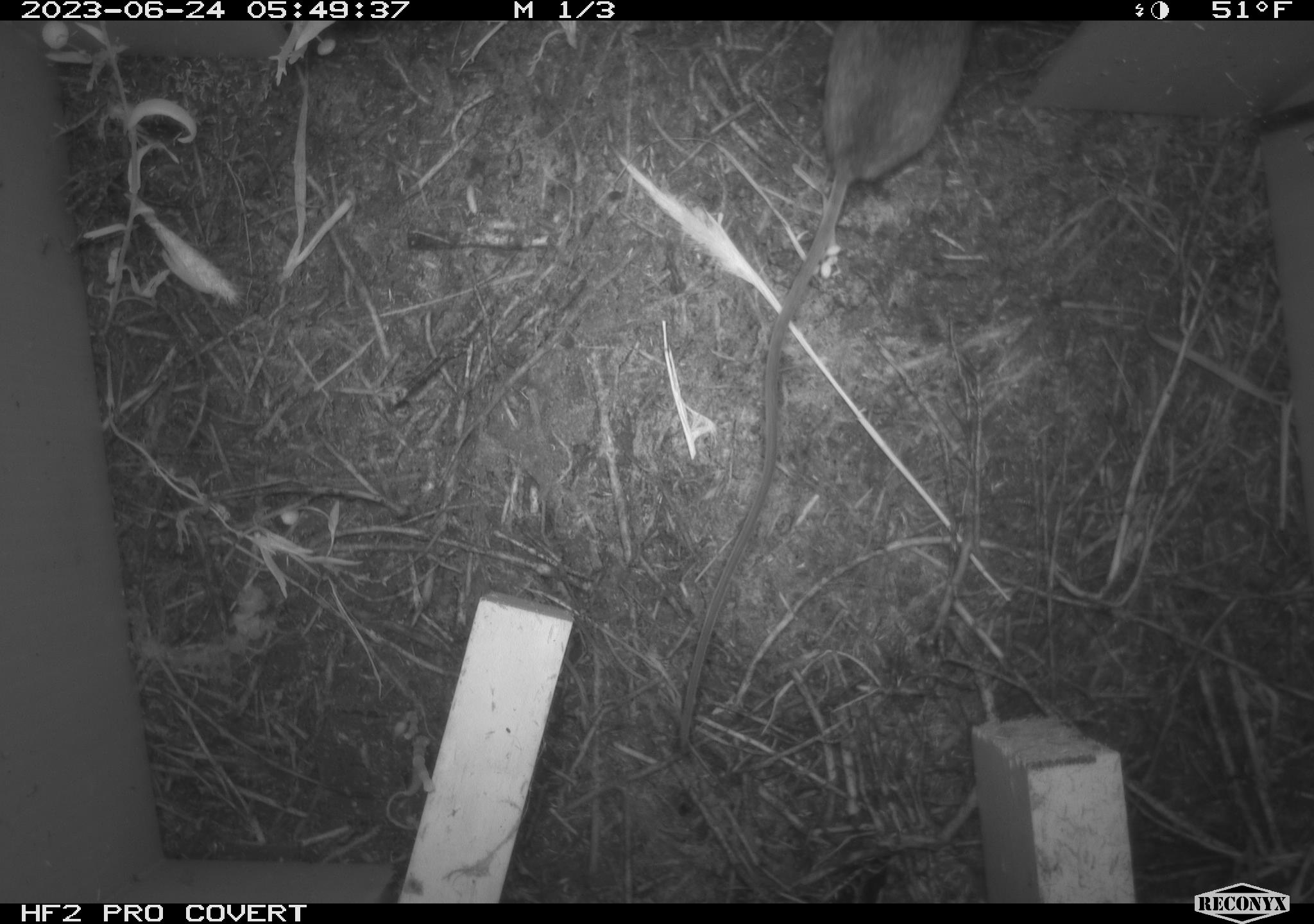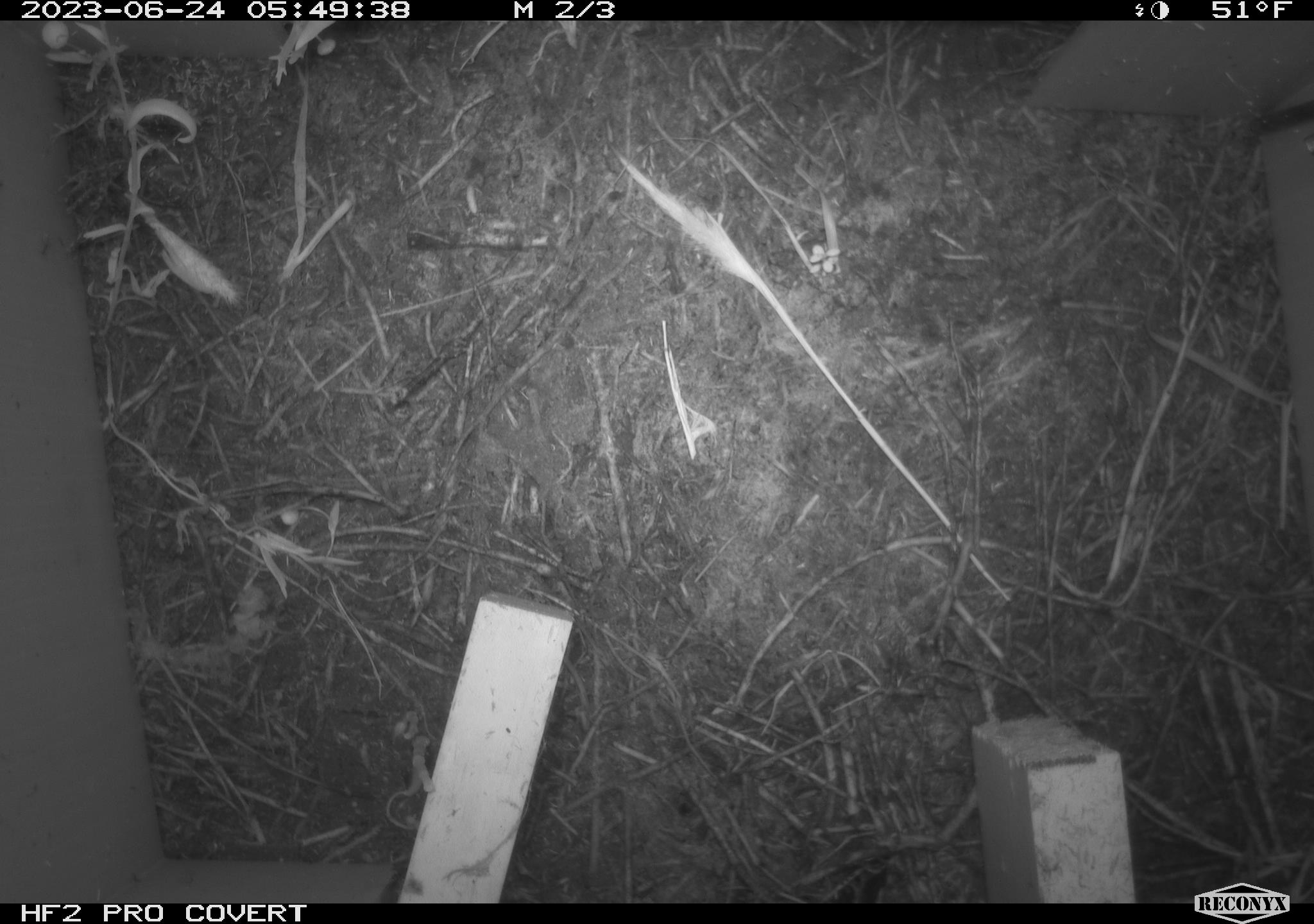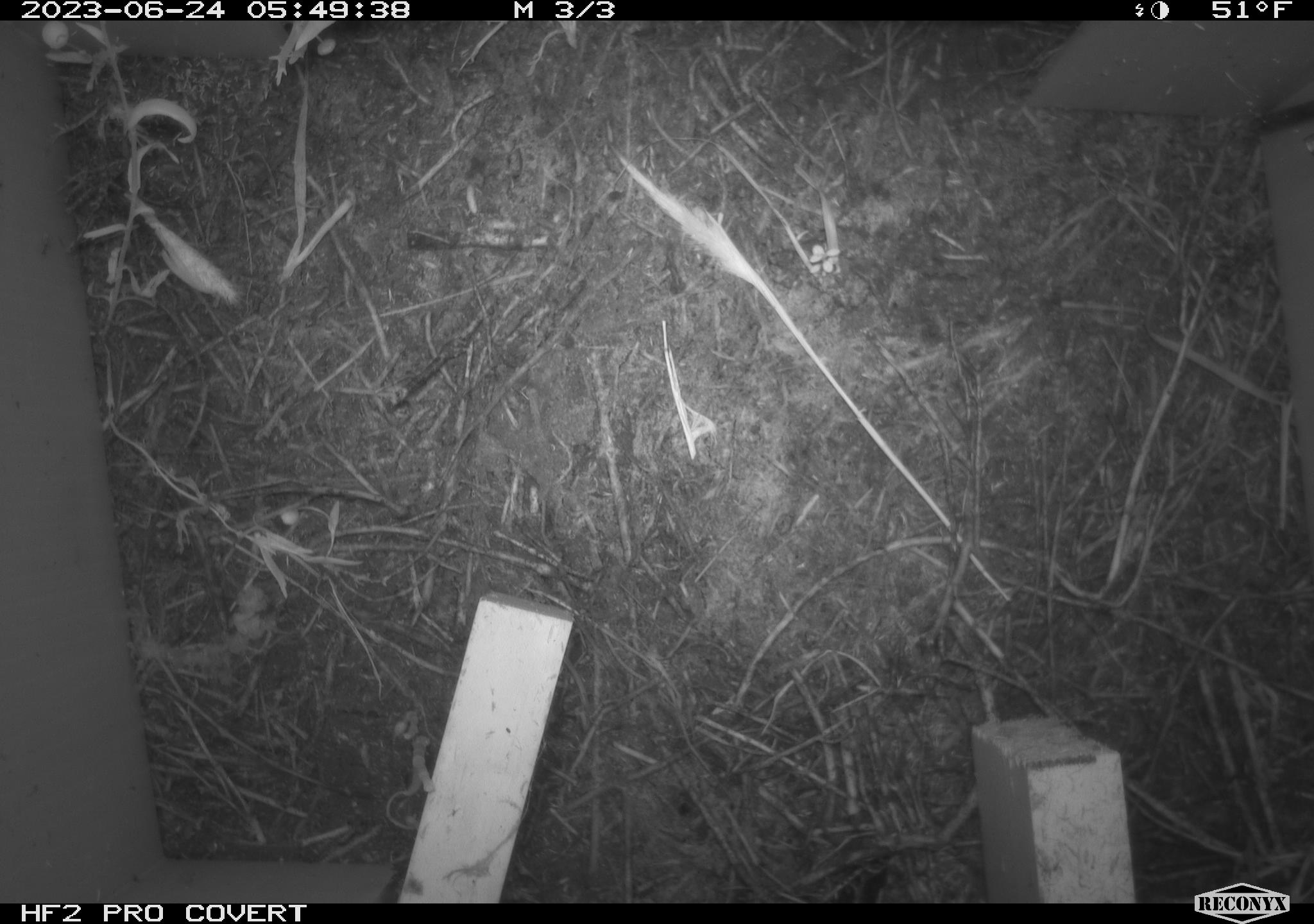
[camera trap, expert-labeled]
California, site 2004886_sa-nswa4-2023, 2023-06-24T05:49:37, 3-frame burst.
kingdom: Animalia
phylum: Chordata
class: Mammalia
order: Rodentia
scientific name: Rodentia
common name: mouse species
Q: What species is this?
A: Mouse species (Rodentia).